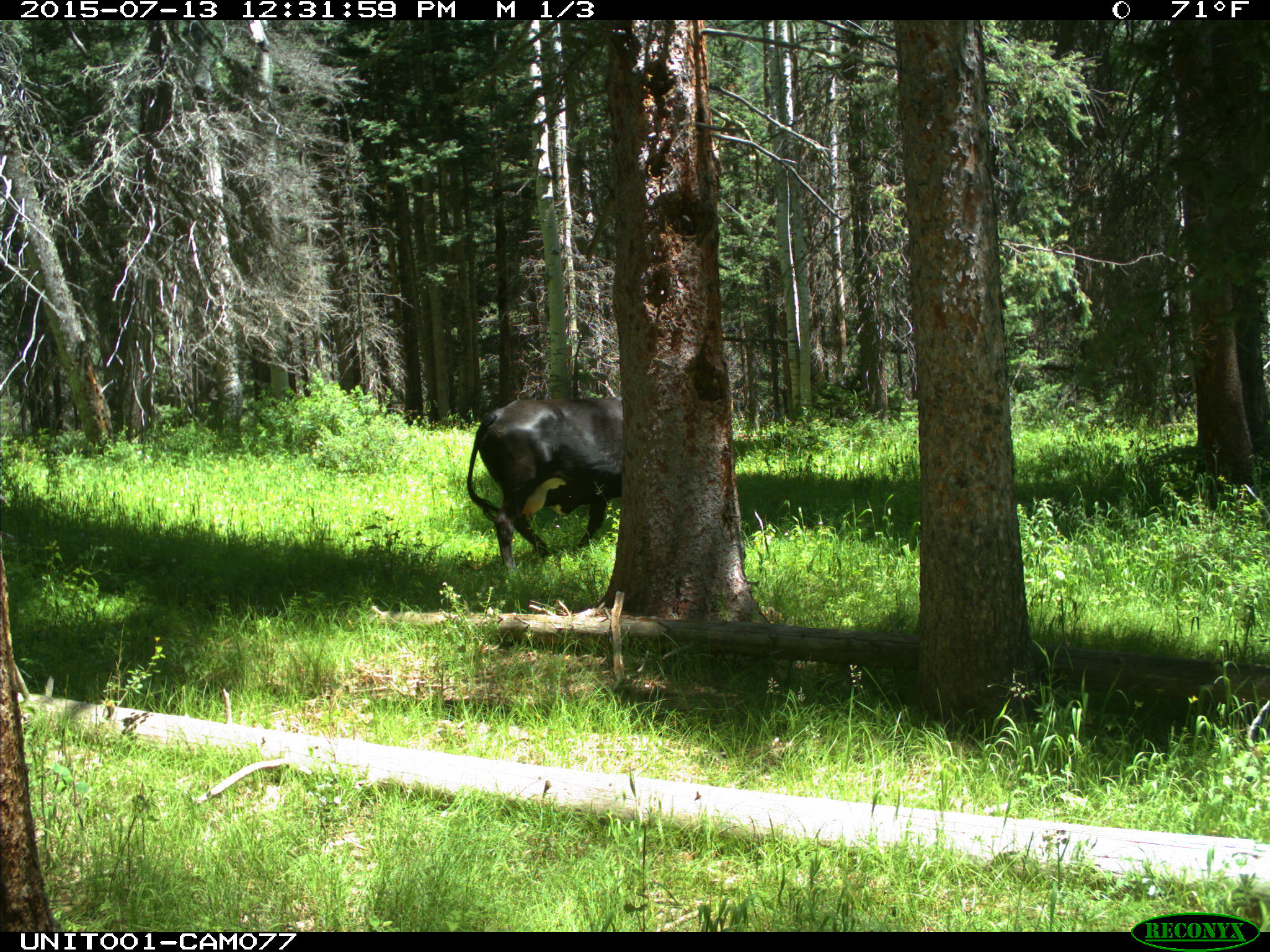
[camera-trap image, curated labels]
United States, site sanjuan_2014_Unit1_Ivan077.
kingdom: Animalia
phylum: Chordata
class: Mammalia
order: Artiodactyla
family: Bovidae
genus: Bos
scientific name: Bos taurus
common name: domestic cow